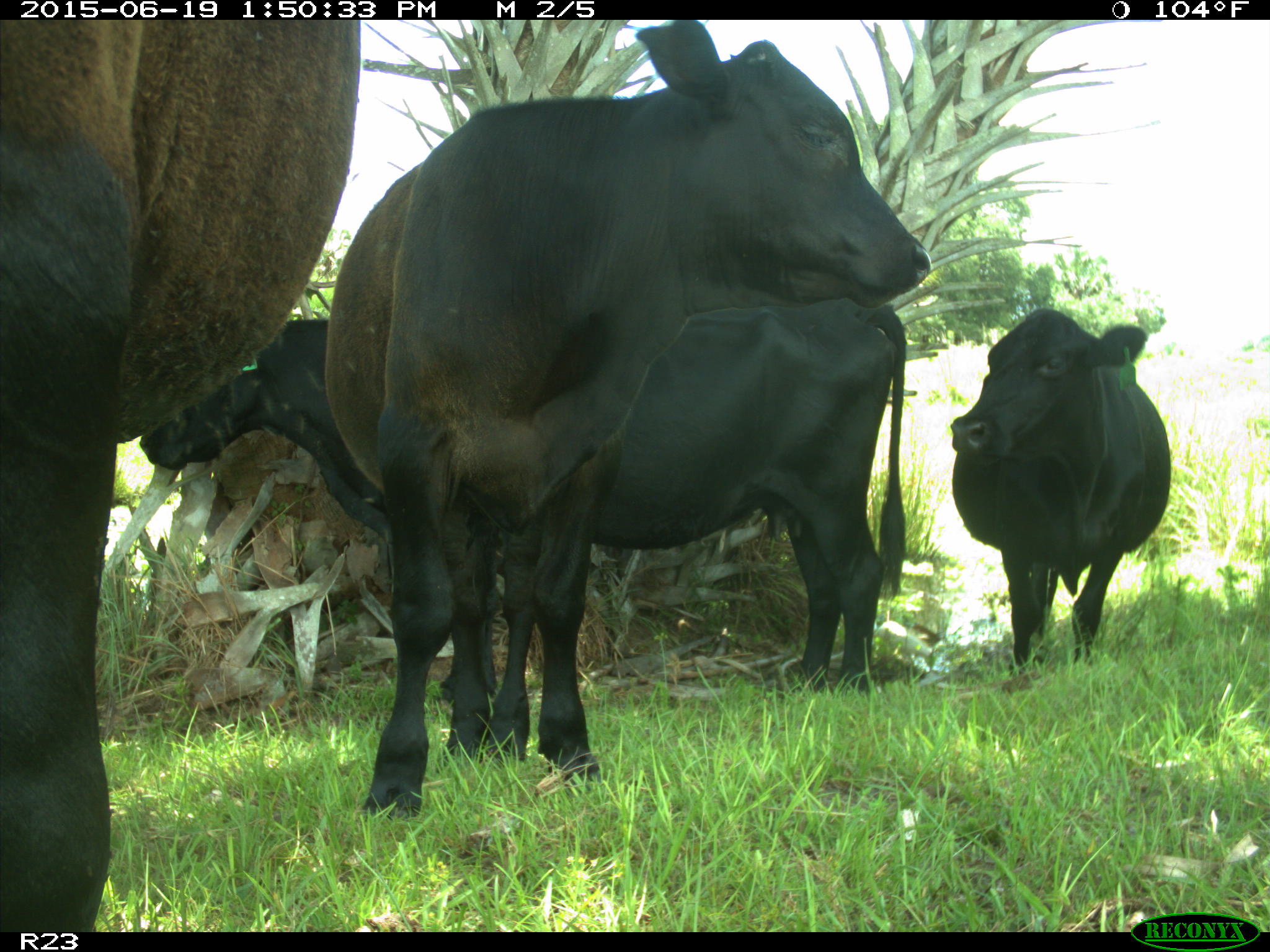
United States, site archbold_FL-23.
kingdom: Animalia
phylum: Chordata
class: Mammalia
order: Artiodactyla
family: Suidae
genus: Sus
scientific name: Sus scrofa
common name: wild boar